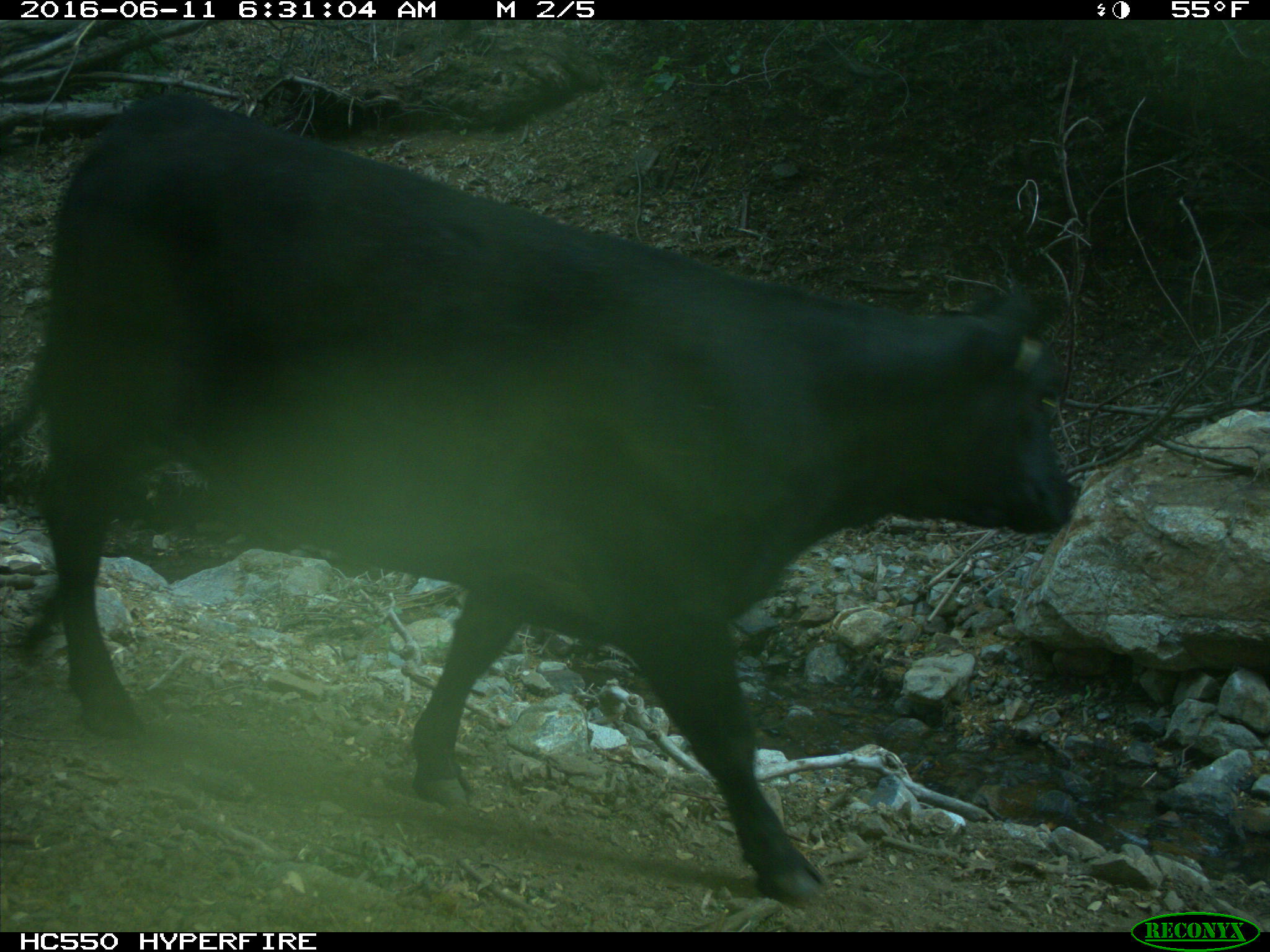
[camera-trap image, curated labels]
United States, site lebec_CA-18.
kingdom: Animalia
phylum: Chordata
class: Mammalia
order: Artiodactyla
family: Bovidae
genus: Bos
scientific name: Bos taurus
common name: domestic cow